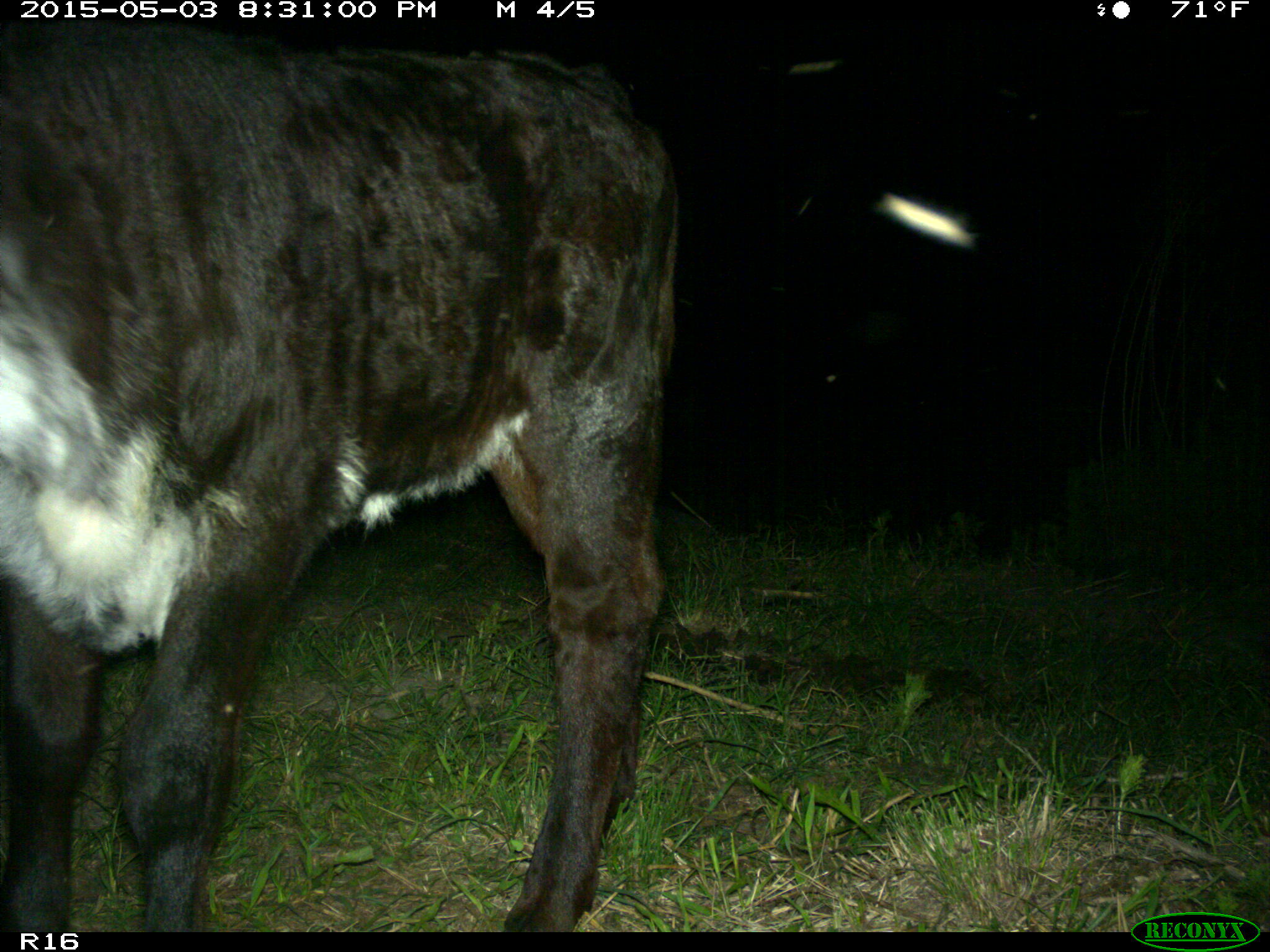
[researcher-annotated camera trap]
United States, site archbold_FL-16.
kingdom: Animalia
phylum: Chordata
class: Mammalia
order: Artiodactyla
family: Bovidae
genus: Bos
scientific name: Bos taurus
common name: domestic cow